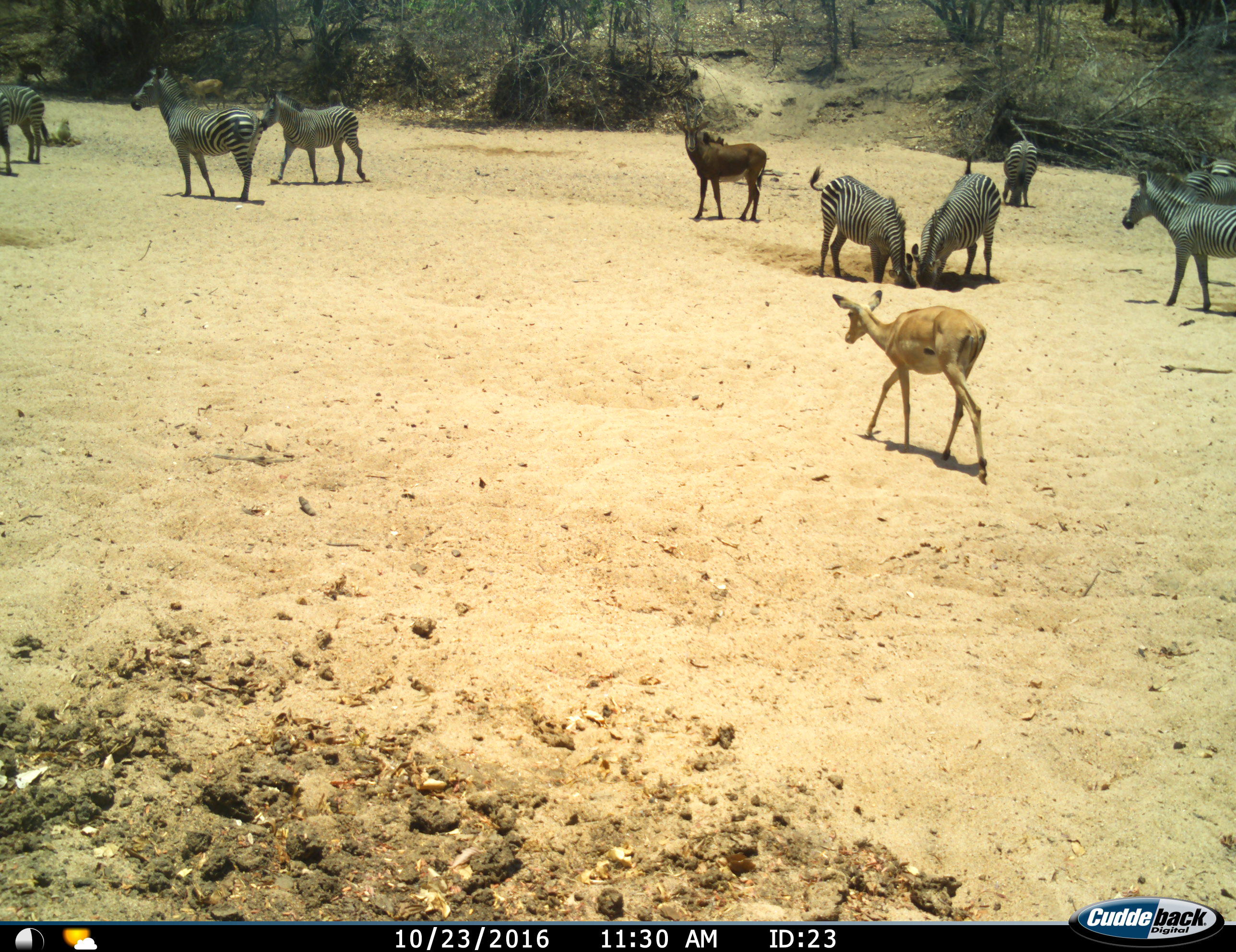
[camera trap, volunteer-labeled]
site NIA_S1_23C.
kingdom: Animalia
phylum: Chordata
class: Mammalia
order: Artiodactyla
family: Bovidae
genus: Aepyceros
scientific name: Aepyceros melampus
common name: impala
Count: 1.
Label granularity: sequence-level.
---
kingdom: Animalia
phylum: Chordata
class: Mammalia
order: Artiodactyla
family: Bovidae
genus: Hippotragus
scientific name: Hippotragus niger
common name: sable antelope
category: sable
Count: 1.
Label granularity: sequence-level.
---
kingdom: Animalia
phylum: Chordata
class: Mammalia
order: Perissodactyla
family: Equidae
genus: Equus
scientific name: Equus quagga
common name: plains zebra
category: zebraplains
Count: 10.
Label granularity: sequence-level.